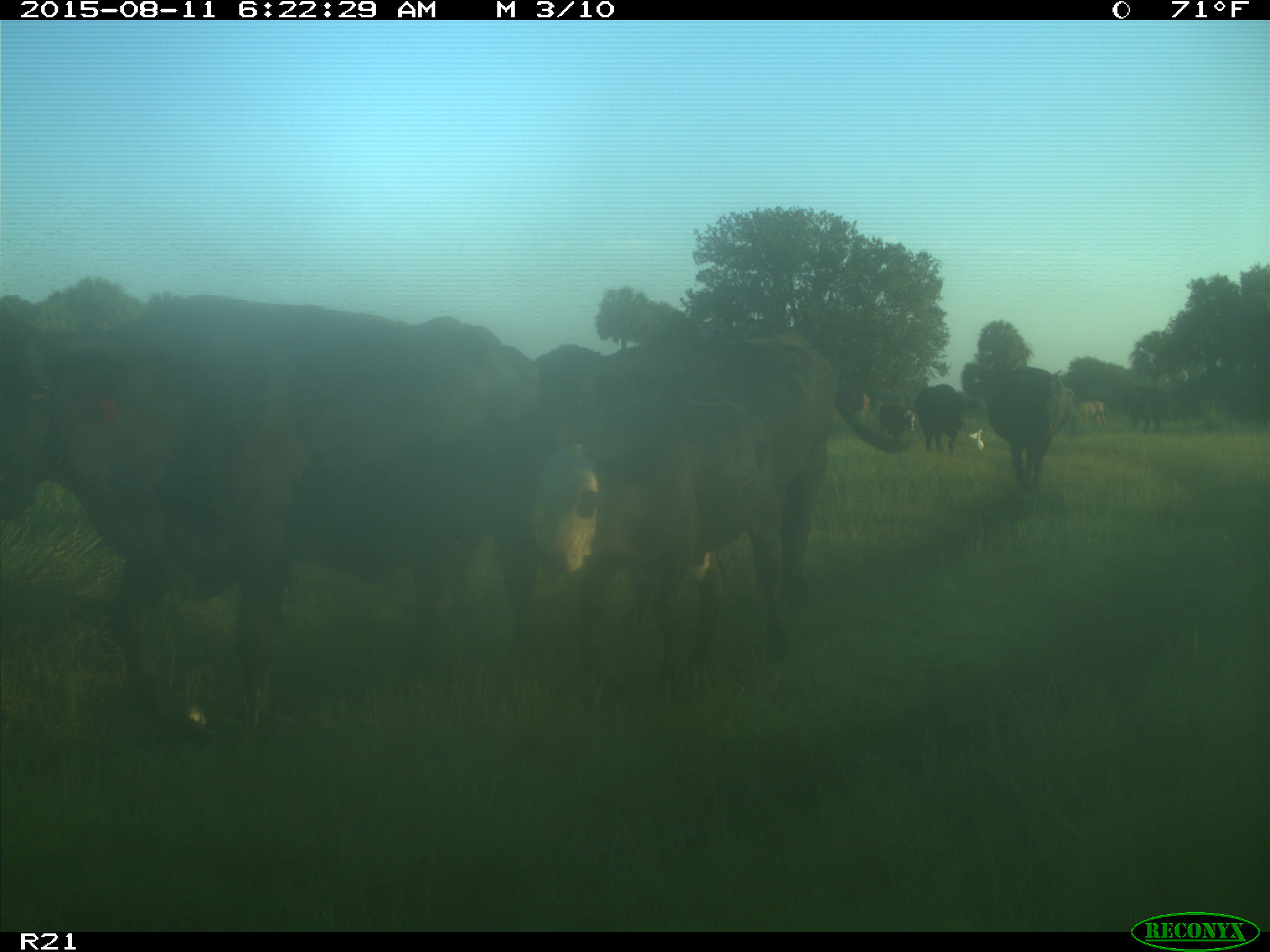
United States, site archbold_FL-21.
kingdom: Animalia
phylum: Chordata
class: Mammalia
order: Artiodactyla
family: Bovidae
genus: Bos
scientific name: Bos taurus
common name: domestic cow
Bos taurus (domestic cow).